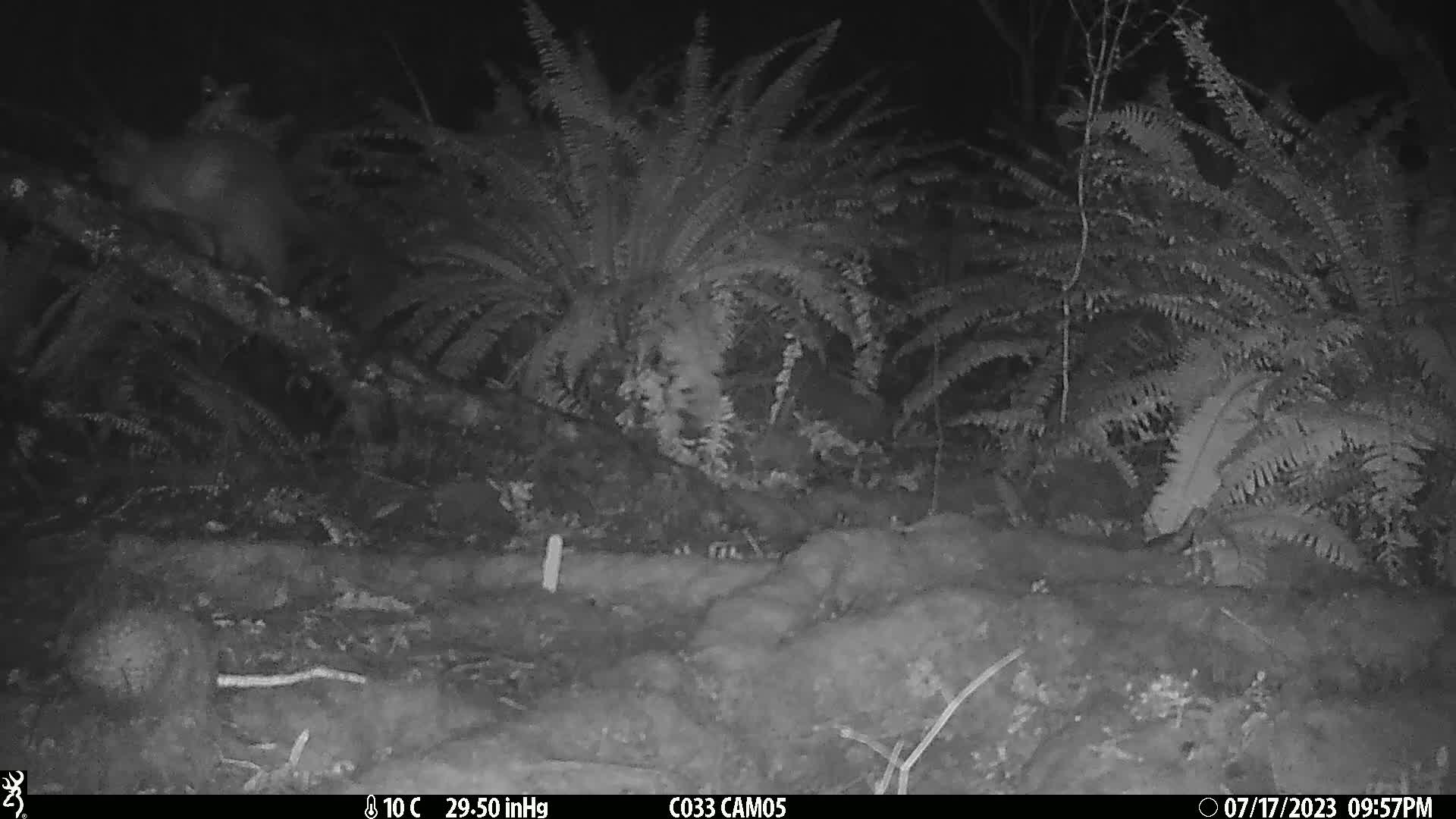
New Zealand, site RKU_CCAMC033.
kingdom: Animalia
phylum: Chordata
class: Mammalia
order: Diprotodontia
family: Phalangeridae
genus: Trichosurus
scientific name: Trichosurus vulpecula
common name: common brushtail possum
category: possum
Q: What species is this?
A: Possum (common brushtail possum) (Trichosurus vulpecula).